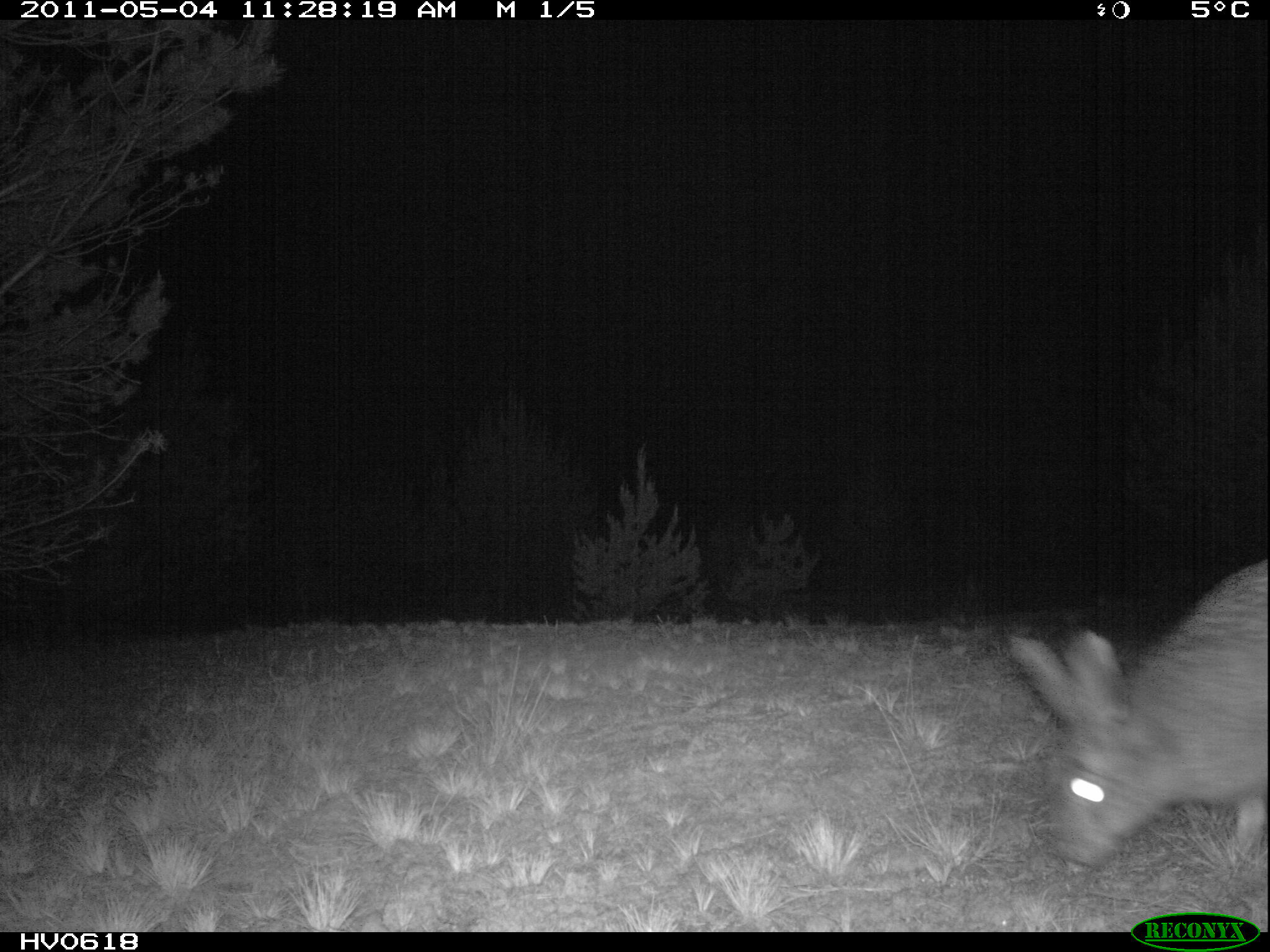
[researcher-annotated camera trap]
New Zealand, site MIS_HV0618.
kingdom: Animalia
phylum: Chordata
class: Mammalia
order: Lagomorpha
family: Leporidae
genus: Lepus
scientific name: Lepus europaeus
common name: brown hare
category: hare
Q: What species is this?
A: Hare (brown hare) (Lepus europaeus).